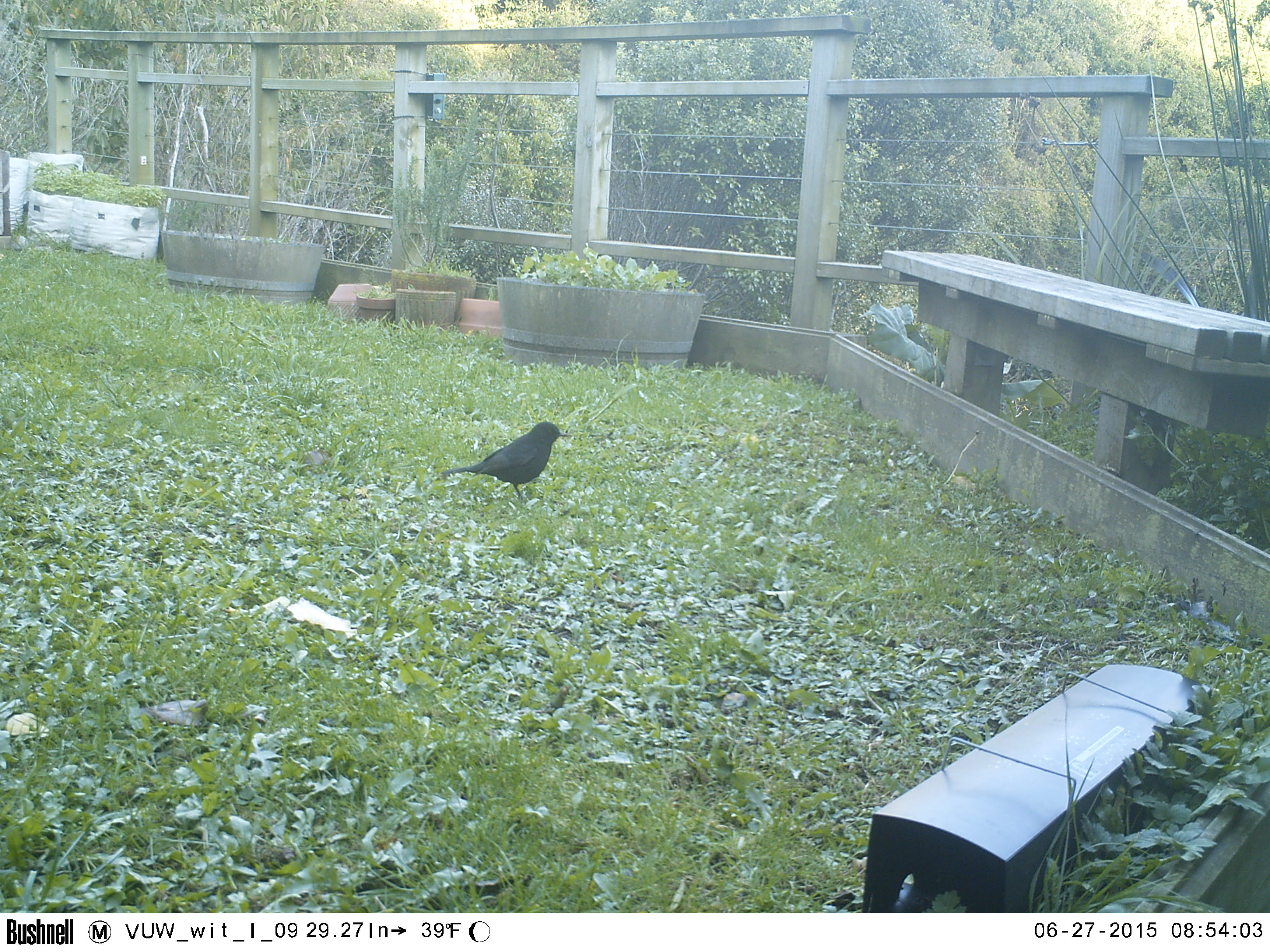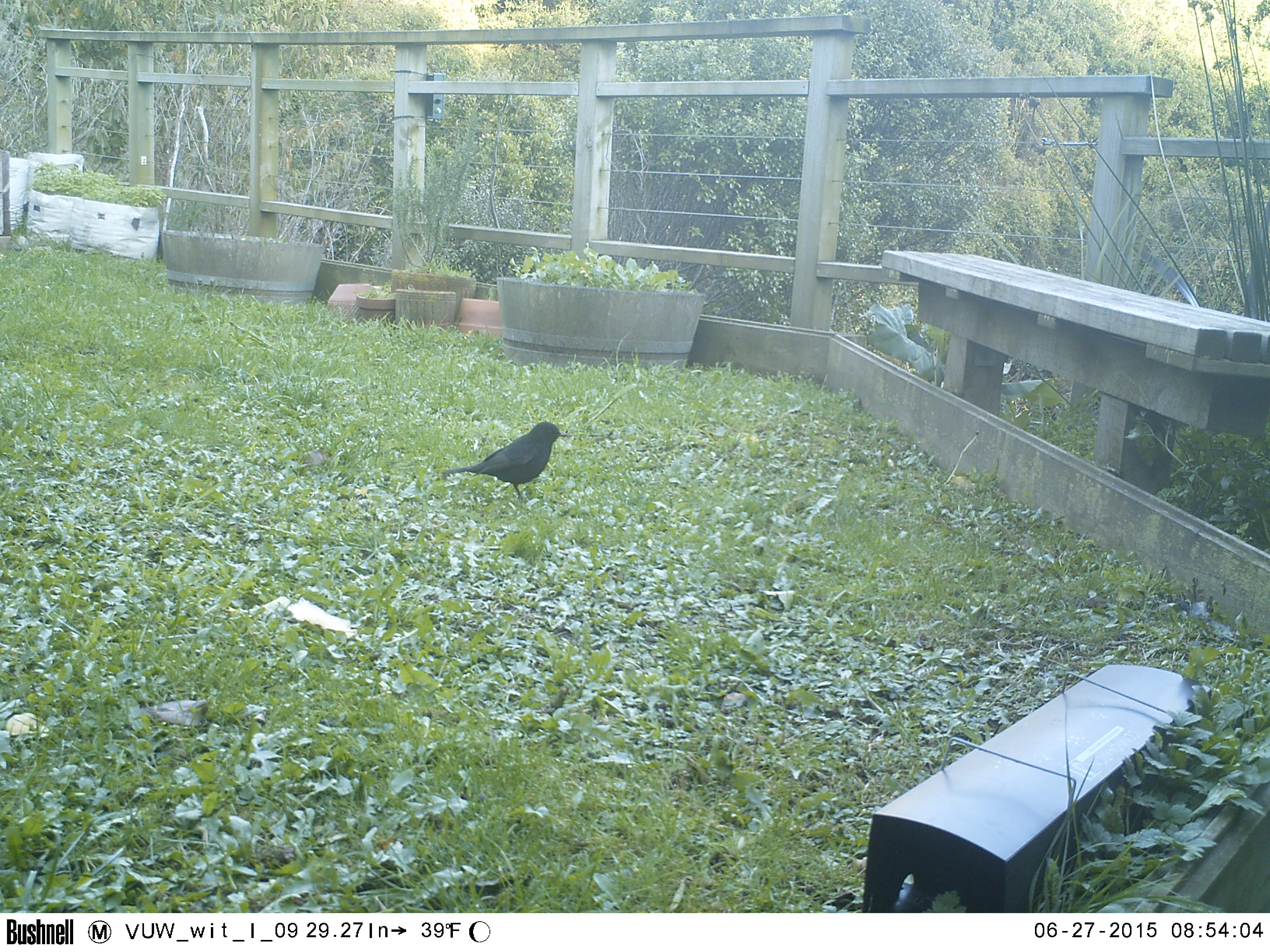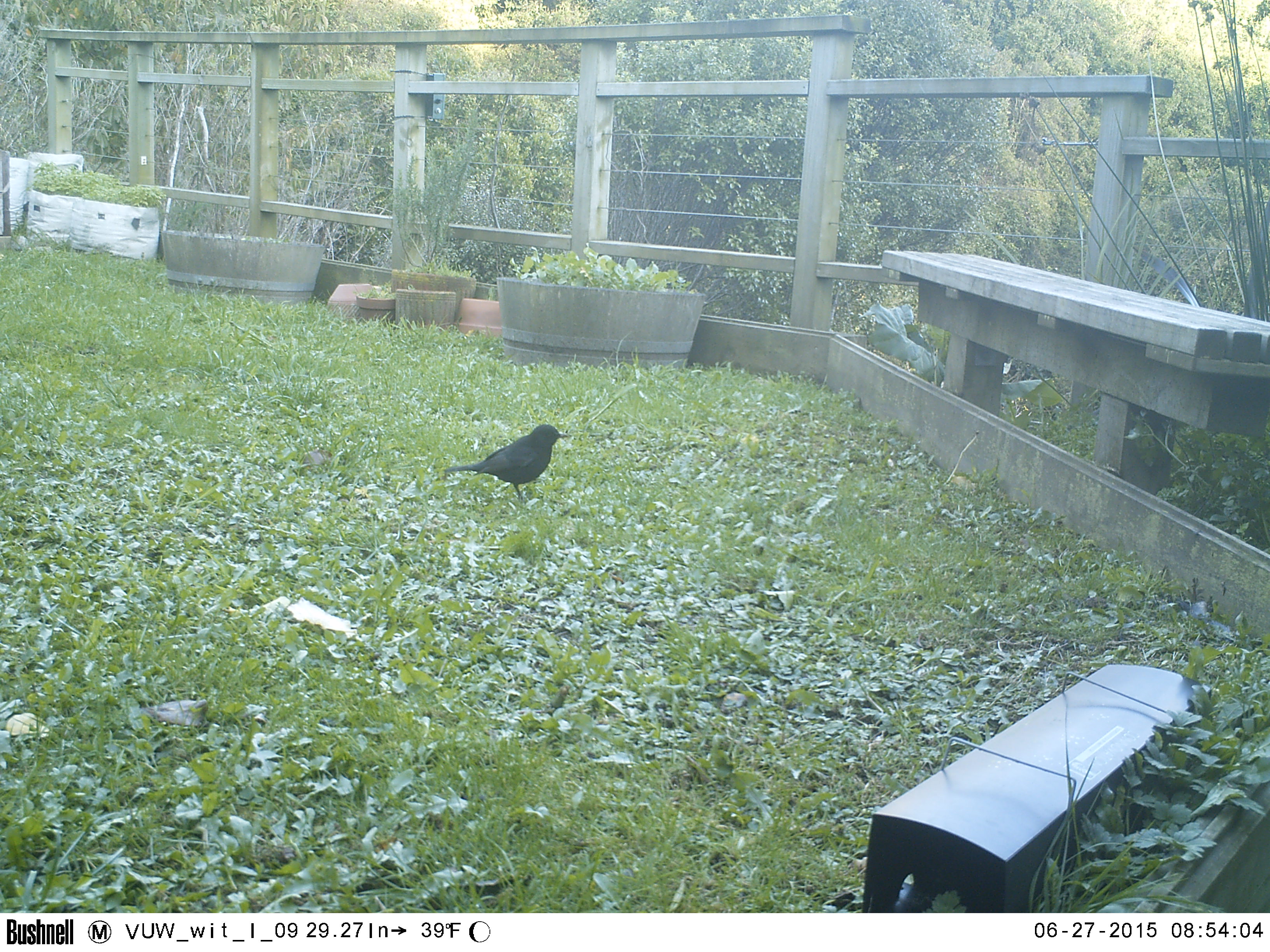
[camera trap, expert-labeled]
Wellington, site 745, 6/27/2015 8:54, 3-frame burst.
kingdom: Animalia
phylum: Chordata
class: Aves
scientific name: Aves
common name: bird